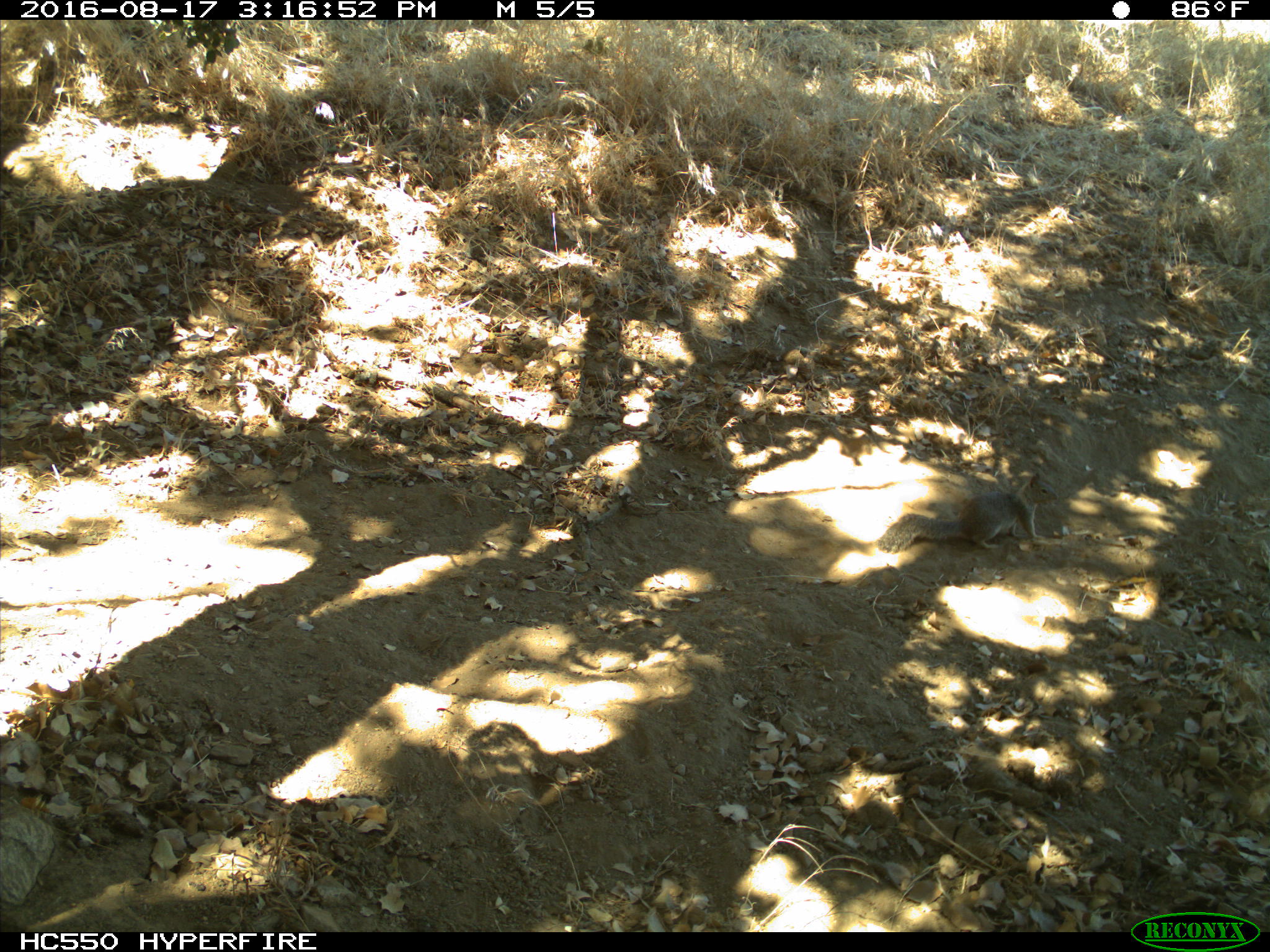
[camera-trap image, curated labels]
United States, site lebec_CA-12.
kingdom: Animalia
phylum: Chordata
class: Mammalia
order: Rodentia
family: Sciuridae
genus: Otospermophilus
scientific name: Otospermophilus beecheyi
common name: california ground squirrel